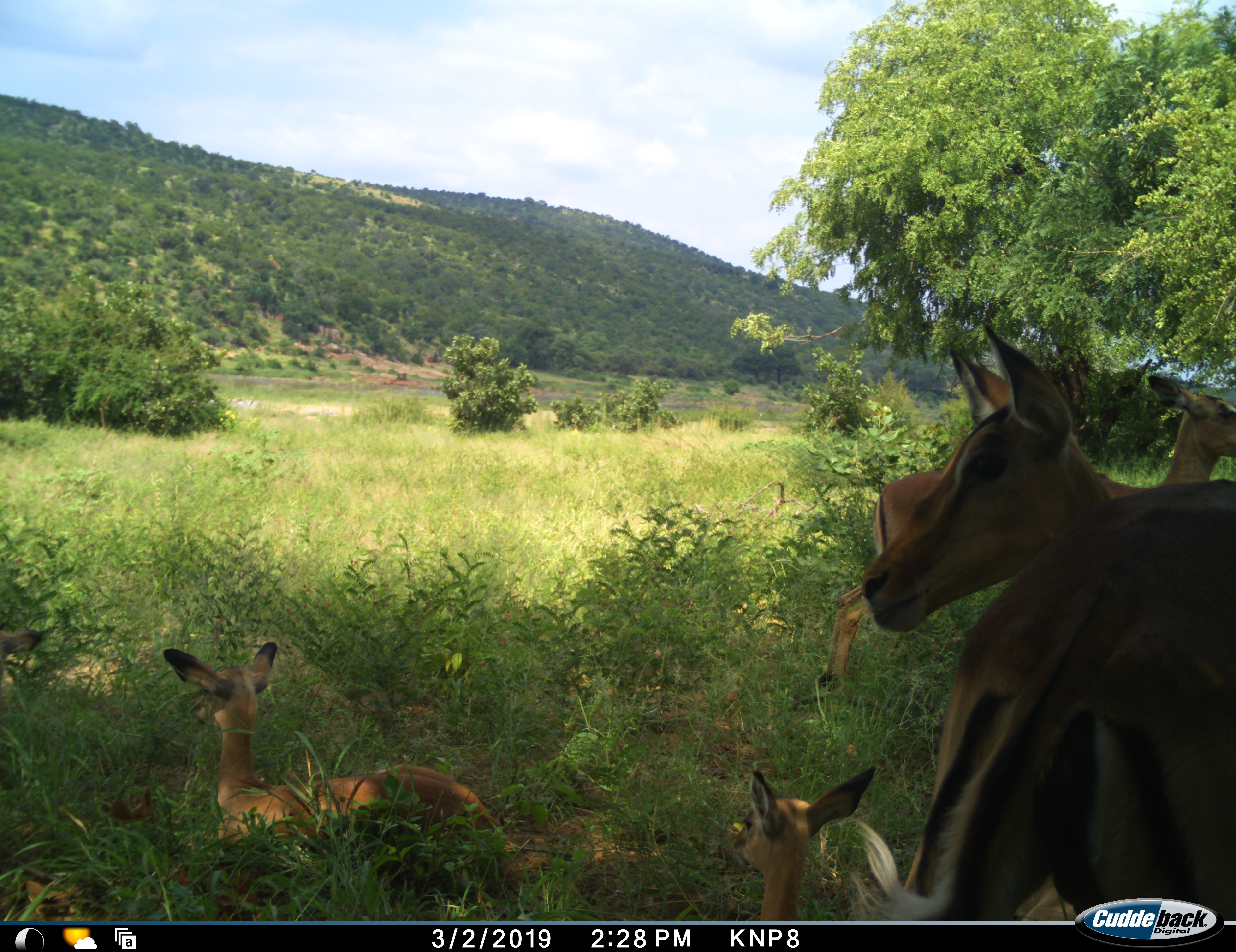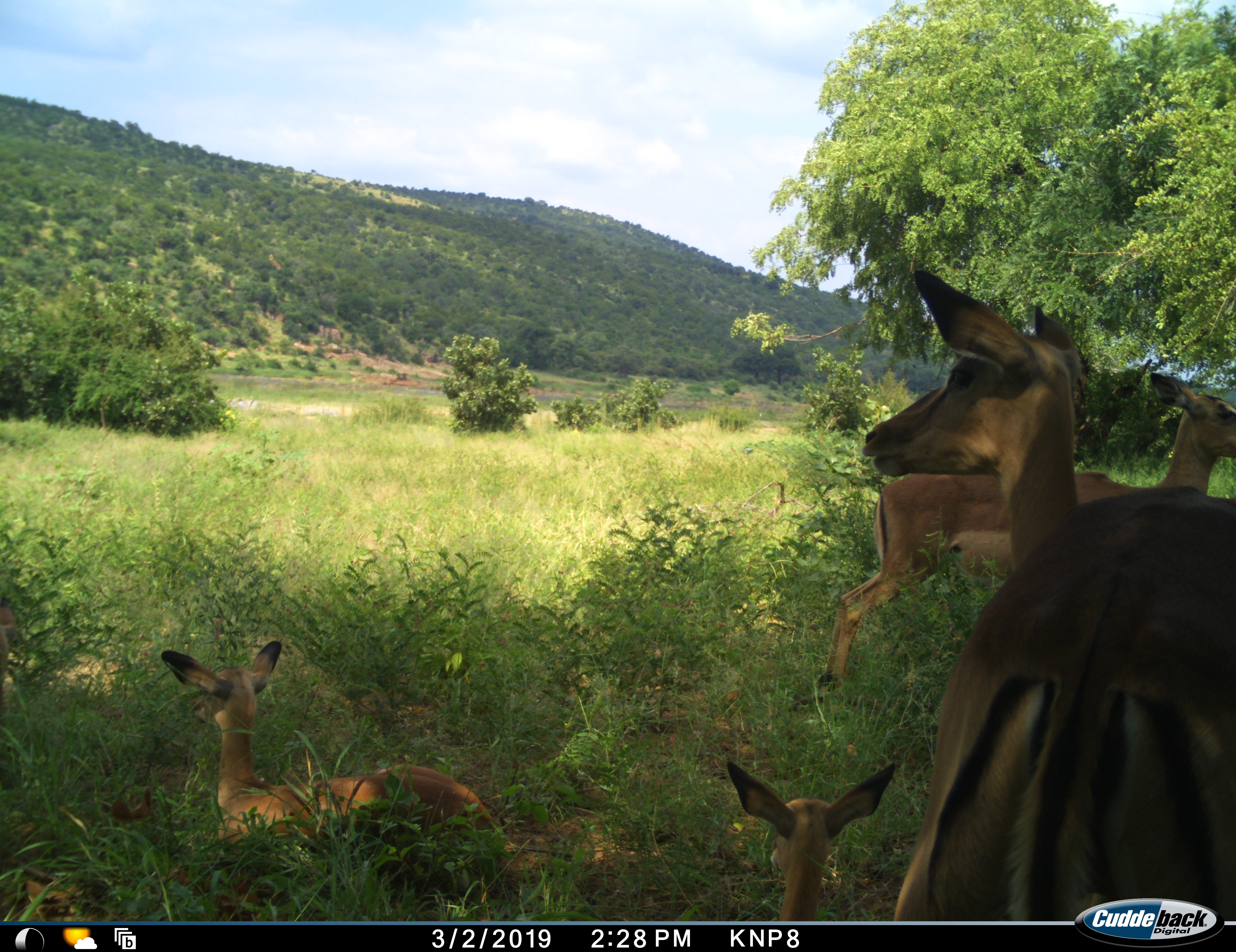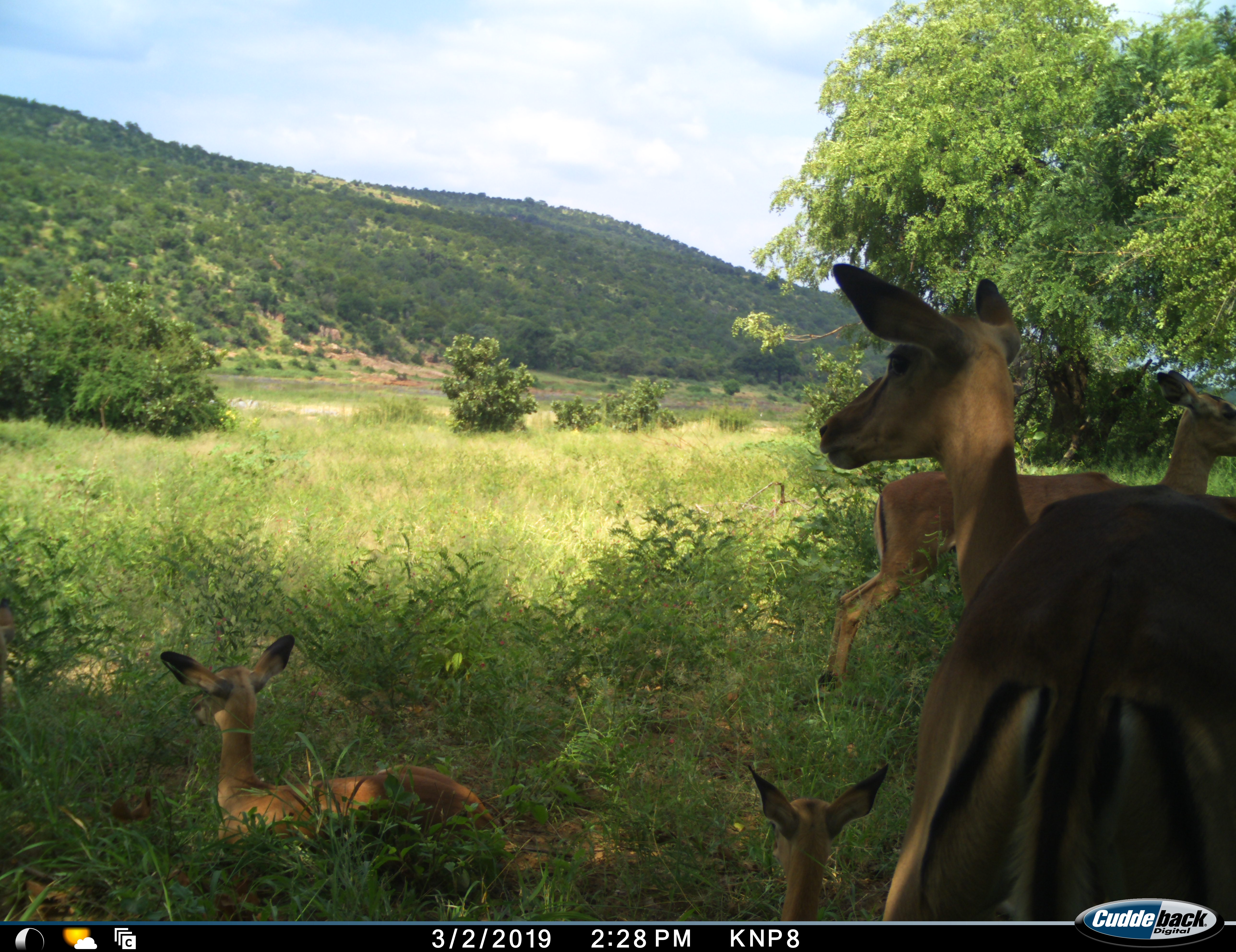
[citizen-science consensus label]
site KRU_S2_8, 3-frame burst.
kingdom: Animalia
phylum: Chordata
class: Mammalia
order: Artiodactyla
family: Bovidae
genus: Aepyceros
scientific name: Aepyceros melampus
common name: impala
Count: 5.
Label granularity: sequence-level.